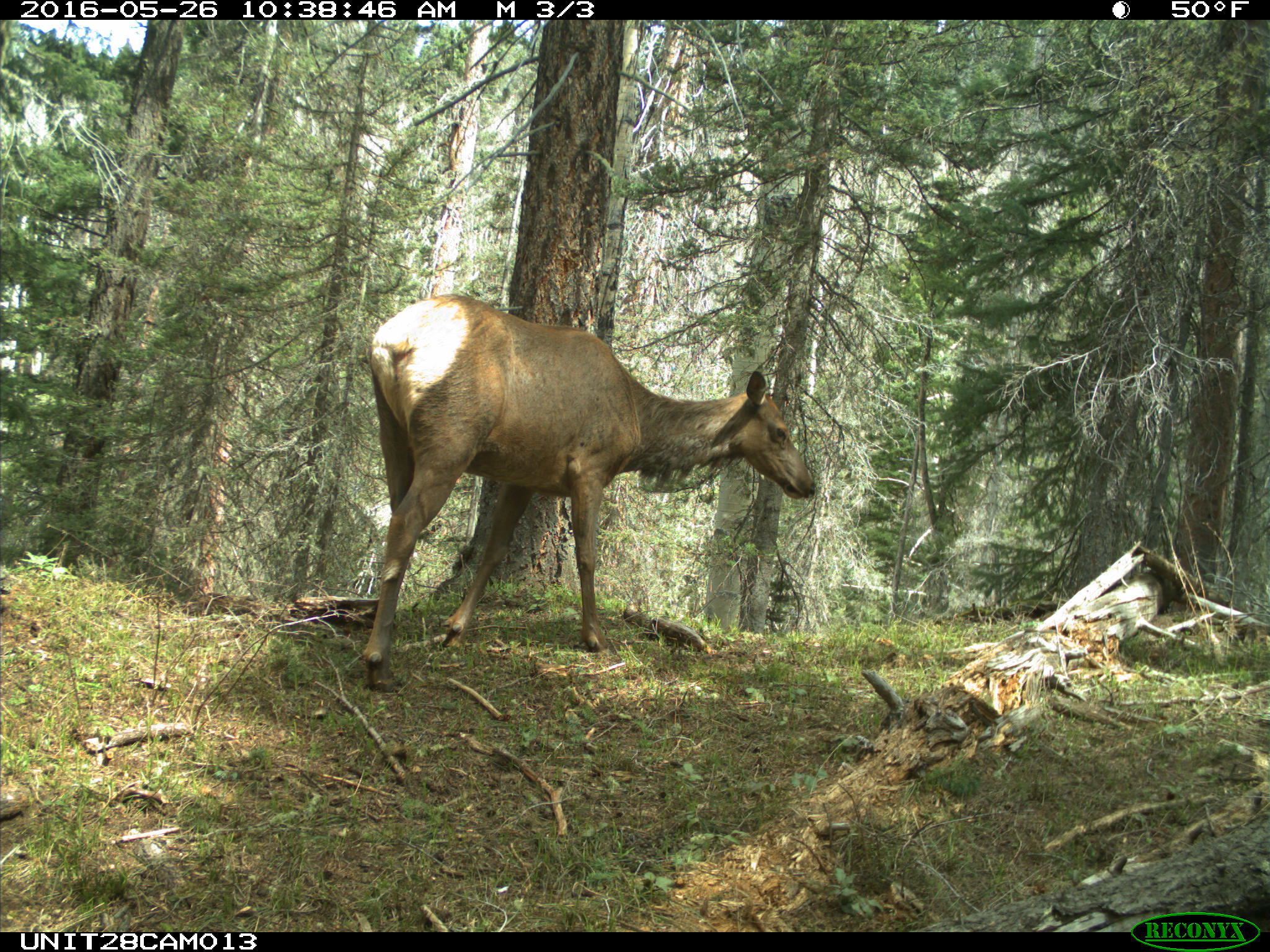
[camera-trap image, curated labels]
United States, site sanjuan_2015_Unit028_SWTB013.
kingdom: Animalia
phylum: Chordata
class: Mammalia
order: Artiodactyla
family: Cervidae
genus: Cervus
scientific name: Cervus elaphus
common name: red deer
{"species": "Cervus elaphus (red deer)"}